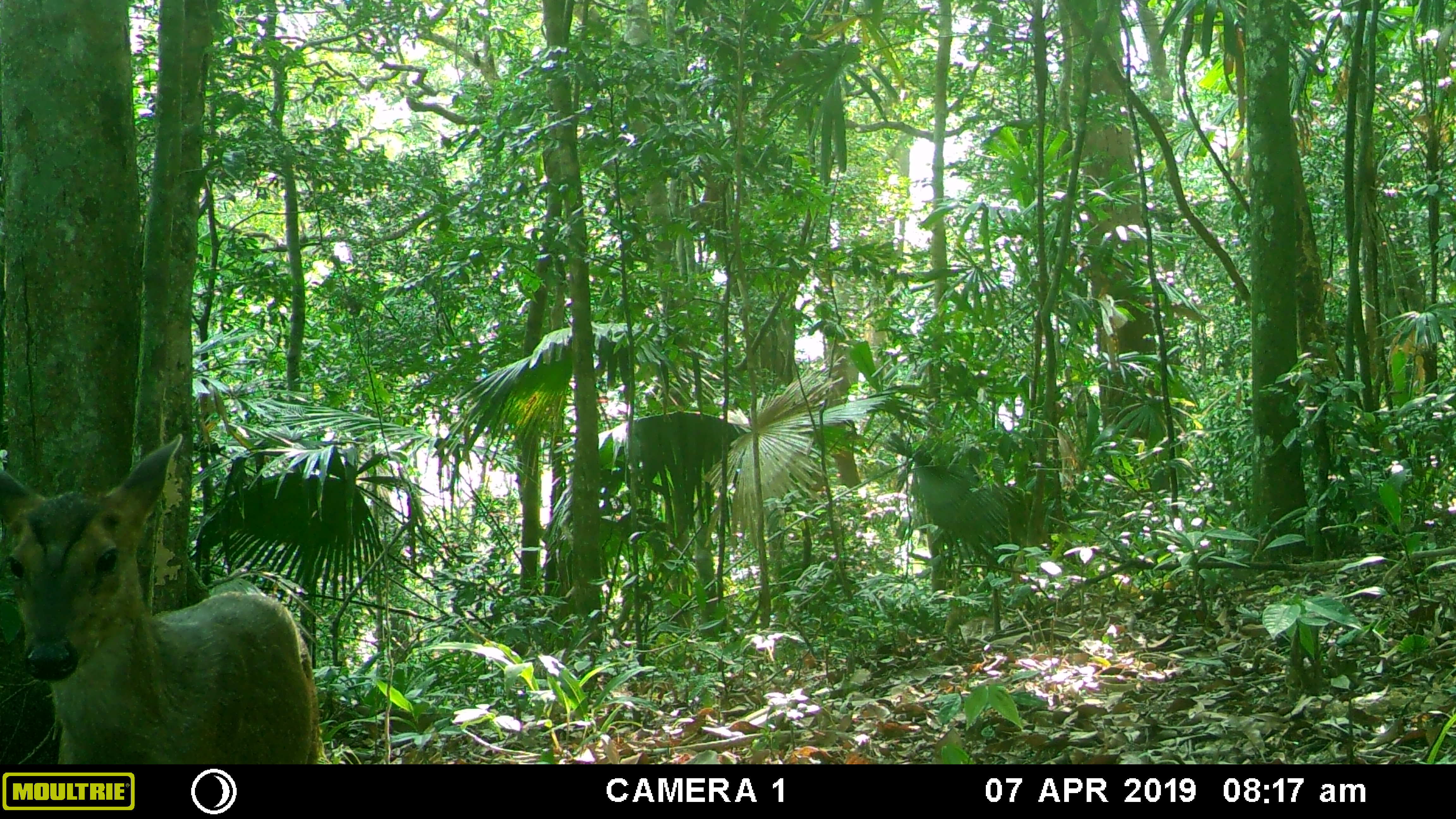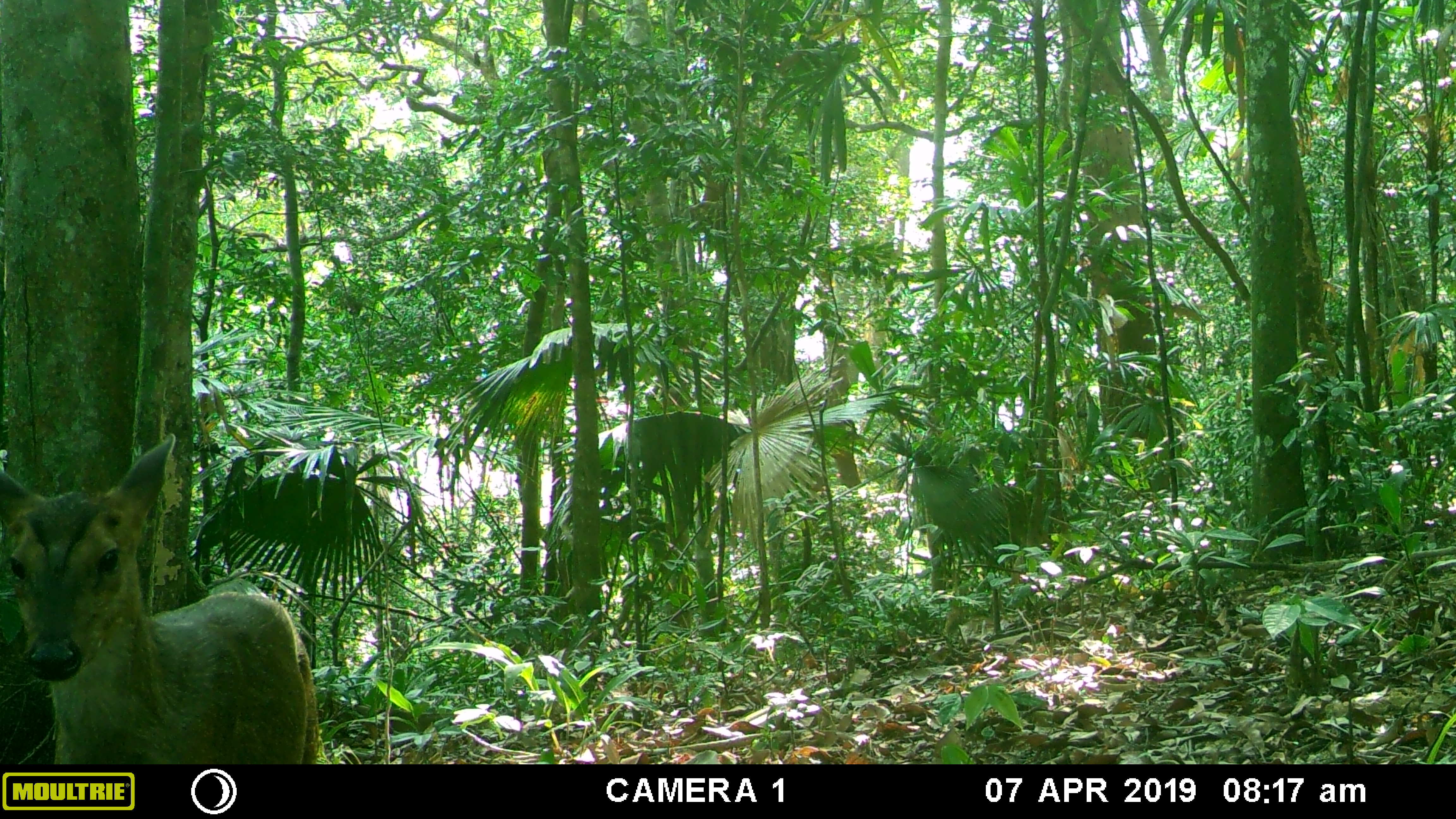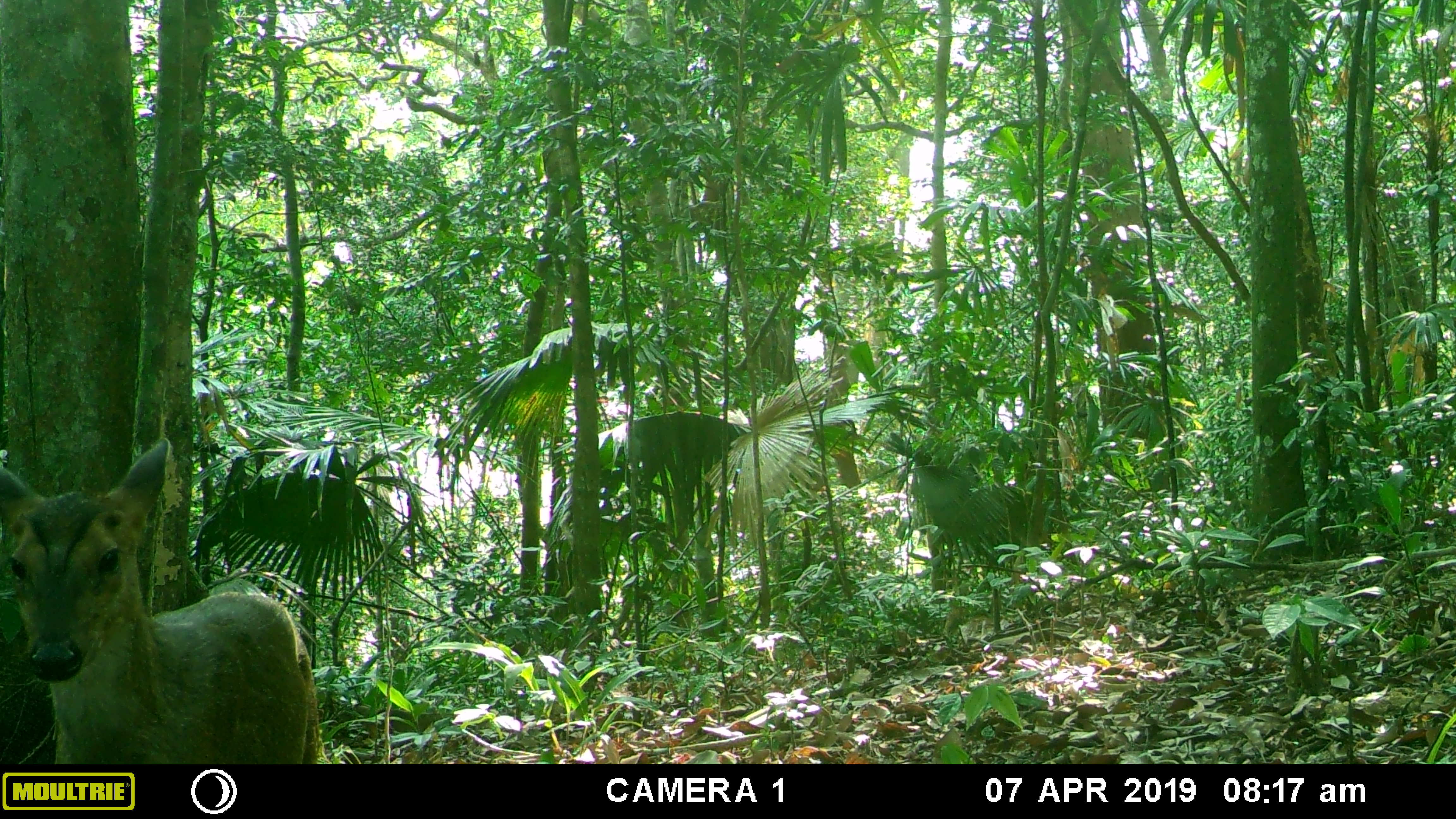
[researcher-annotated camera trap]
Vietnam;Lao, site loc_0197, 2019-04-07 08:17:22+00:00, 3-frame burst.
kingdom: Animalia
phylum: Chordata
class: Mammalia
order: Artiodactyla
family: Cervidae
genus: Muntiacus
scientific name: Muntiacus vuquangensis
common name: large-antlered muntjac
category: large antlered muntjac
Large antlered muntjac (large-antlered muntjac) (Muntiacus vuquangensis). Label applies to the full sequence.